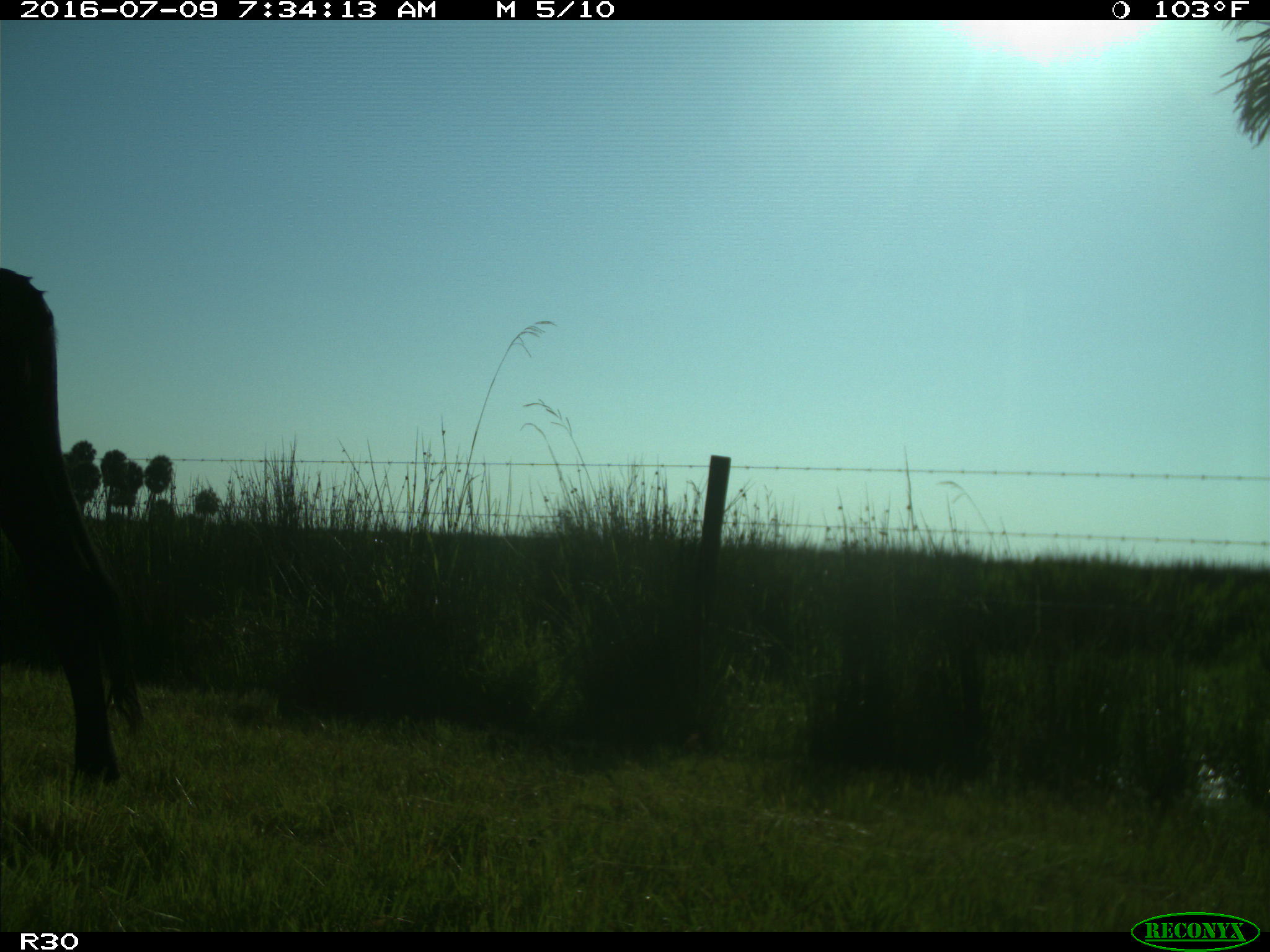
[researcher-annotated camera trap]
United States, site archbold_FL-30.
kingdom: Animalia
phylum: Chordata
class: Mammalia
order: Artiodactyla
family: Bovidae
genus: Bos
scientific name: Bos taurus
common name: domestic cow